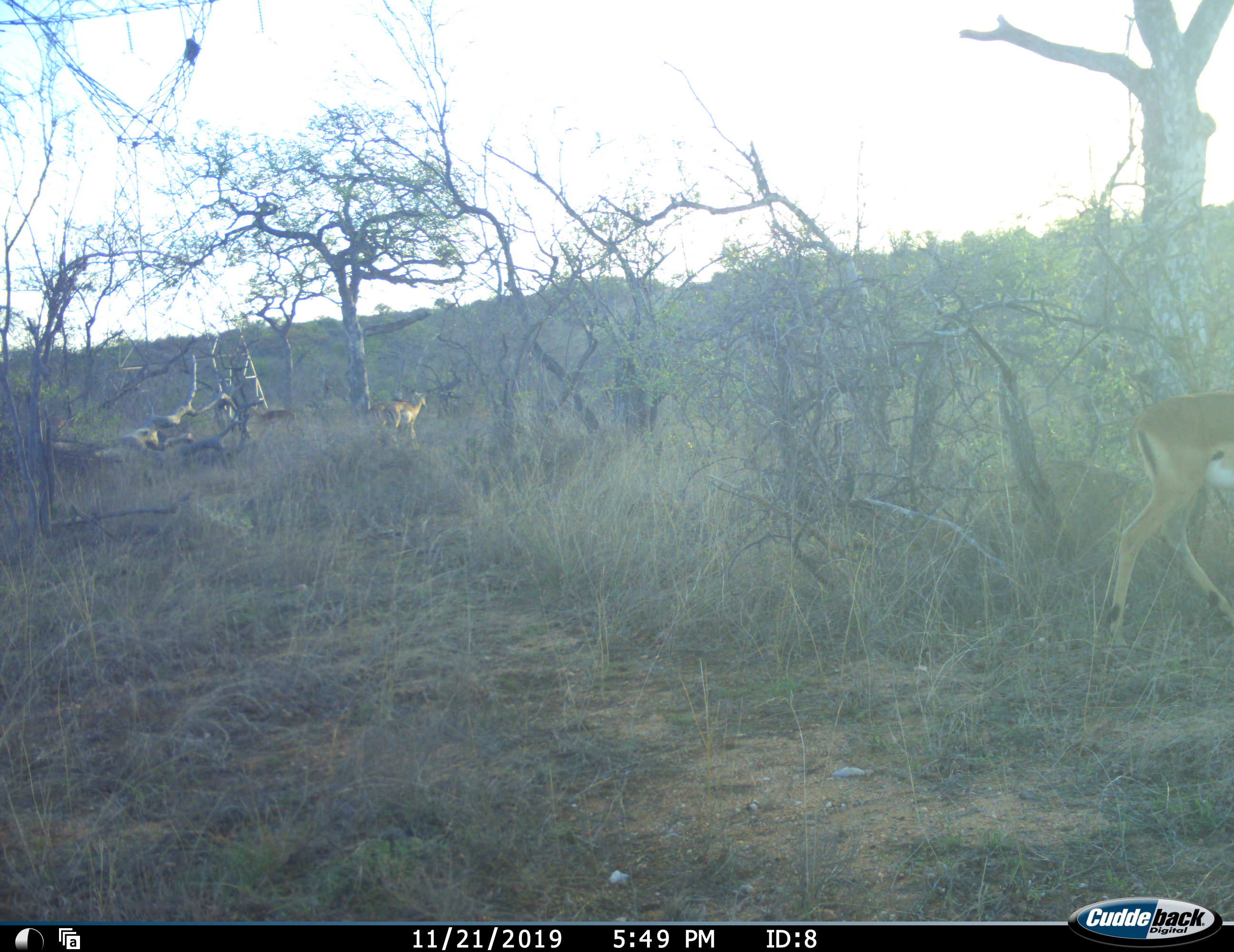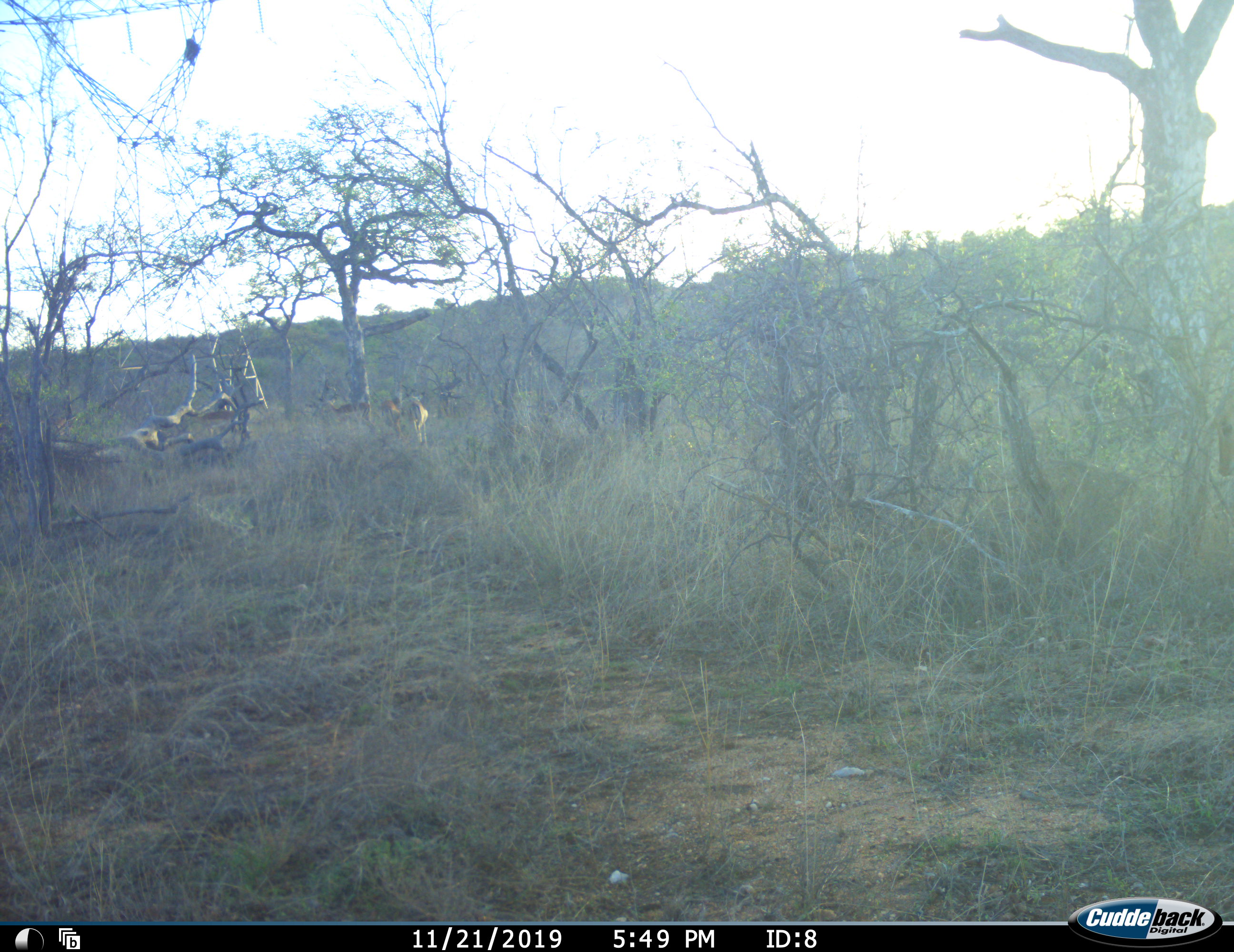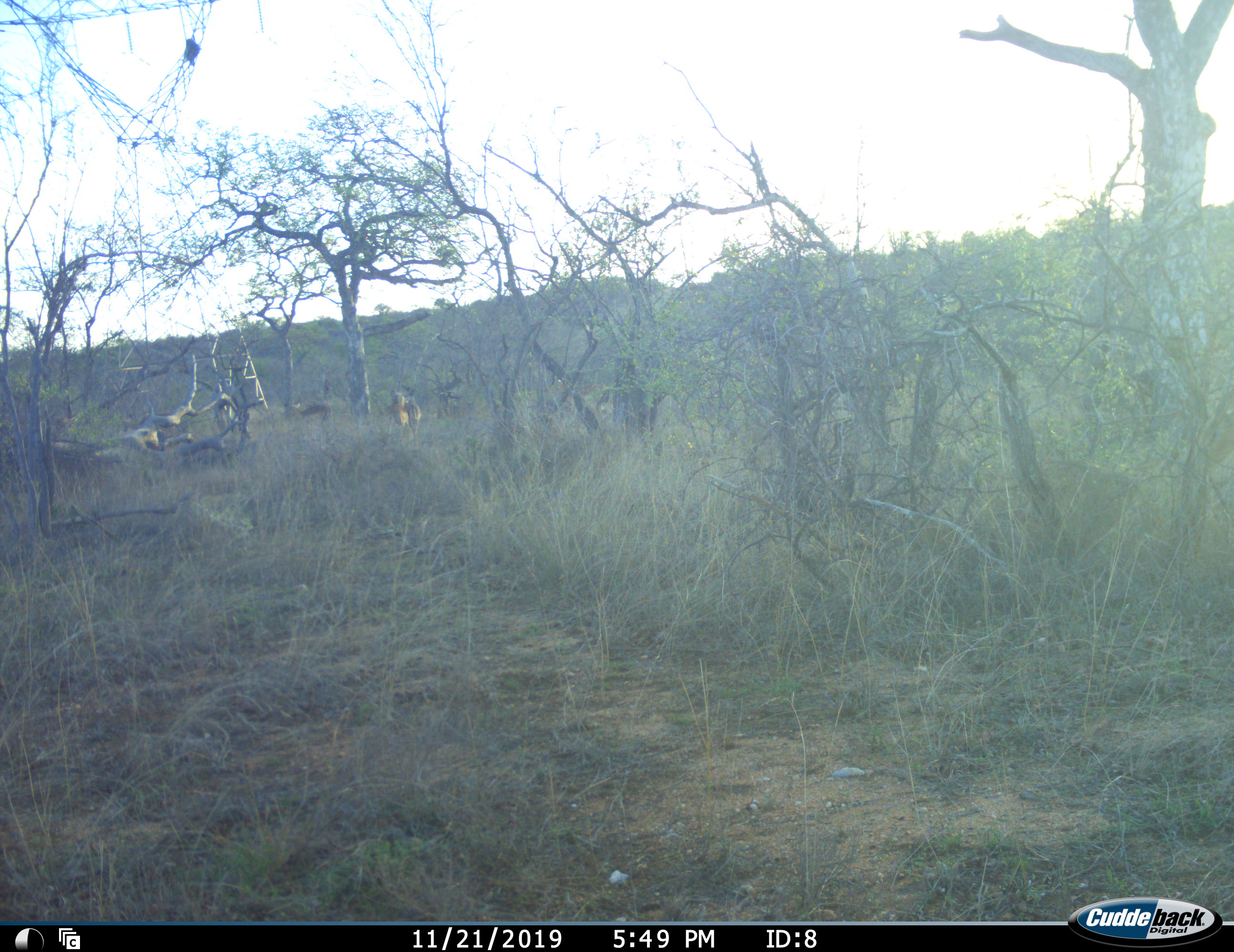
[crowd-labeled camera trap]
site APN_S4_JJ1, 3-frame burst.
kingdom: Animalia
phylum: Chordata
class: Mammalia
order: Artiodactyla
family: Bovidae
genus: Aepyceros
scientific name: Aepyceros melampus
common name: impala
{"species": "impala (Aepyceros melampus)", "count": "5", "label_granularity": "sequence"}